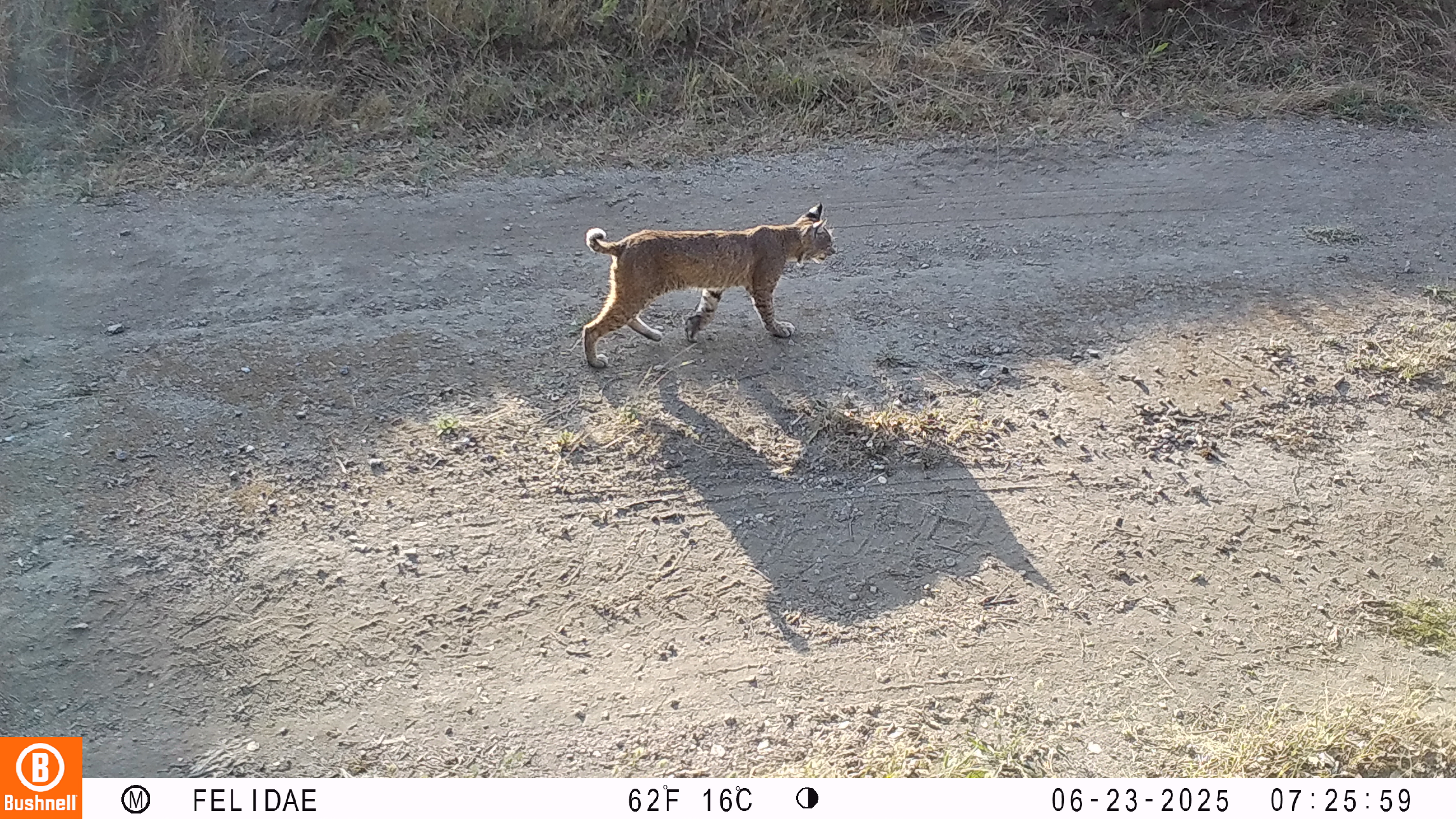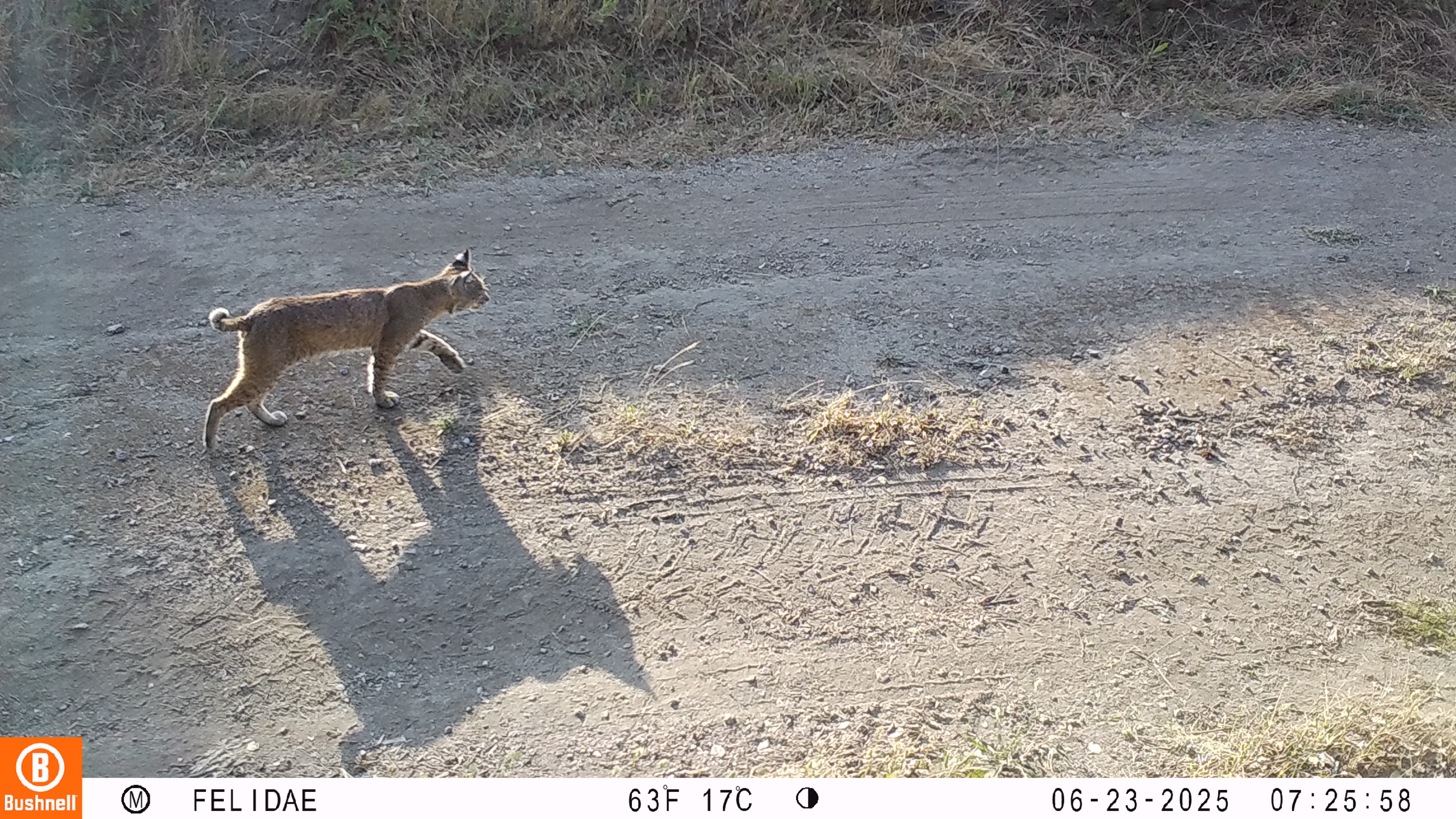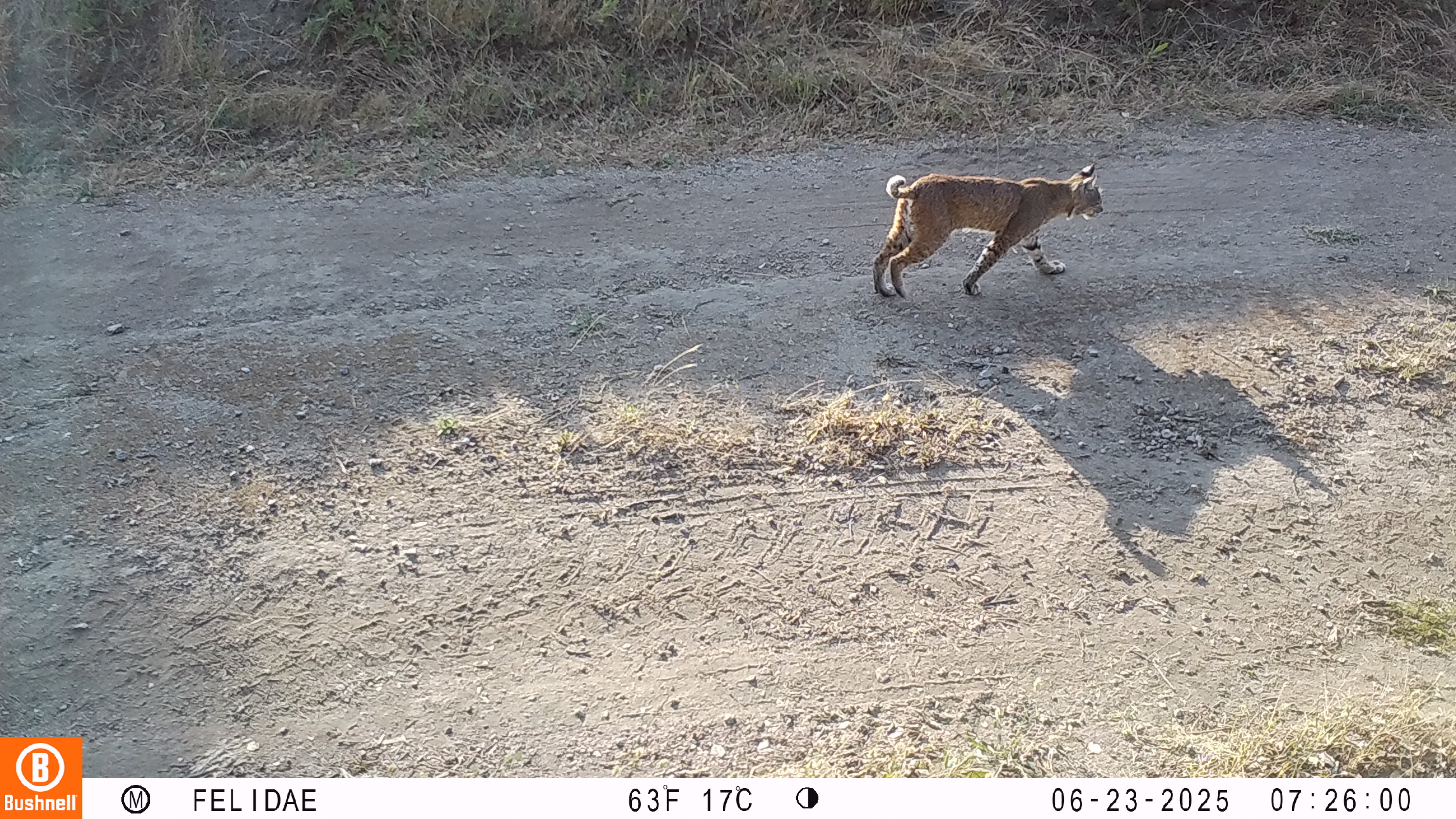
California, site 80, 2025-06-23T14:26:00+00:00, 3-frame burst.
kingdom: Animalia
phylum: Chordata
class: Mammalia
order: Carnivora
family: Felidae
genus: Lynx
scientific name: Lynx rufus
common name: bobcat